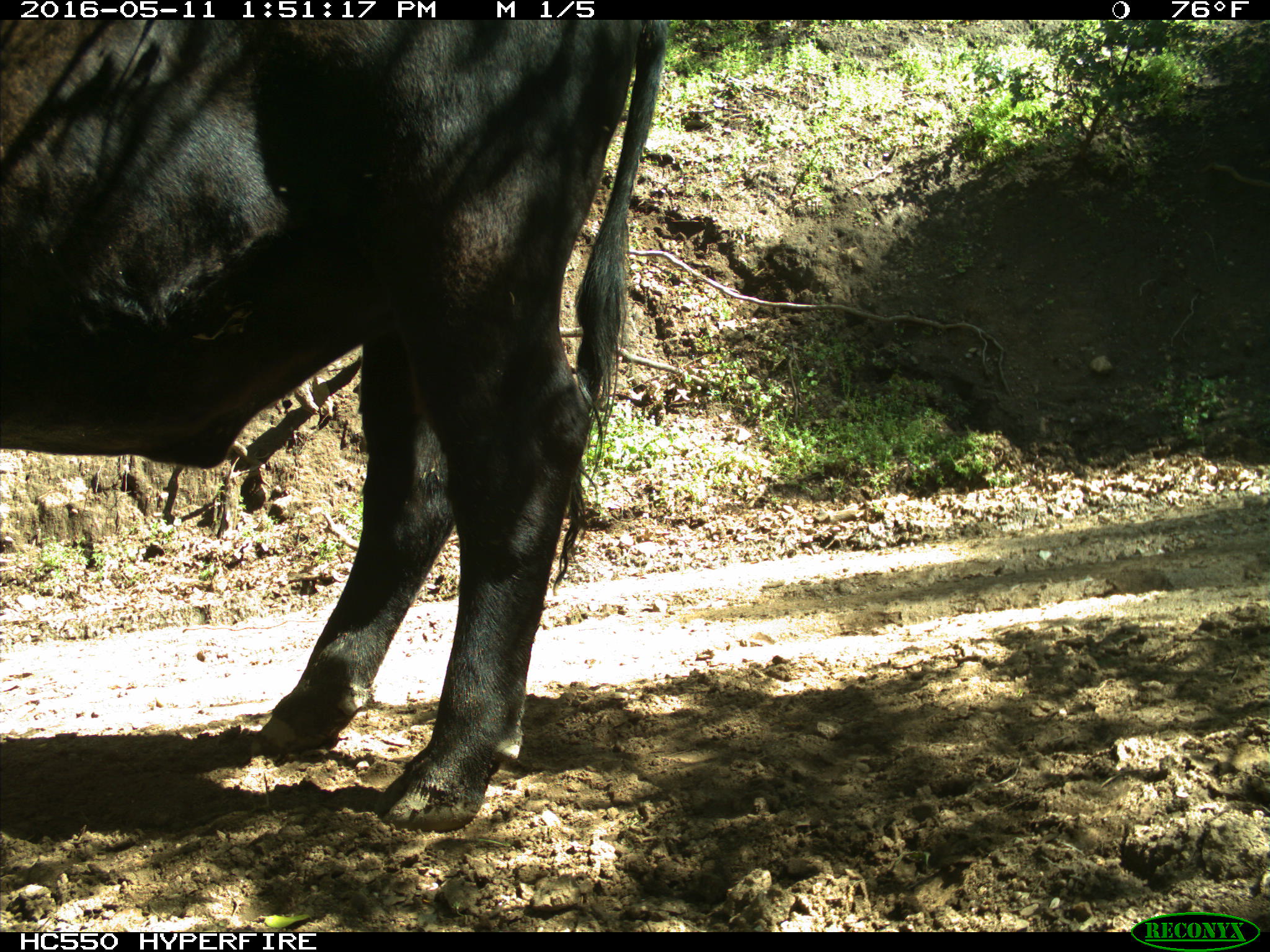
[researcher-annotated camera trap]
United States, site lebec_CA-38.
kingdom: Animalia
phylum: Chordata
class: Mammalia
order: Artiodactyla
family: Bovidae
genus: Bos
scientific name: Bos taurus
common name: domestic cow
Bos taurus (domestic cow).